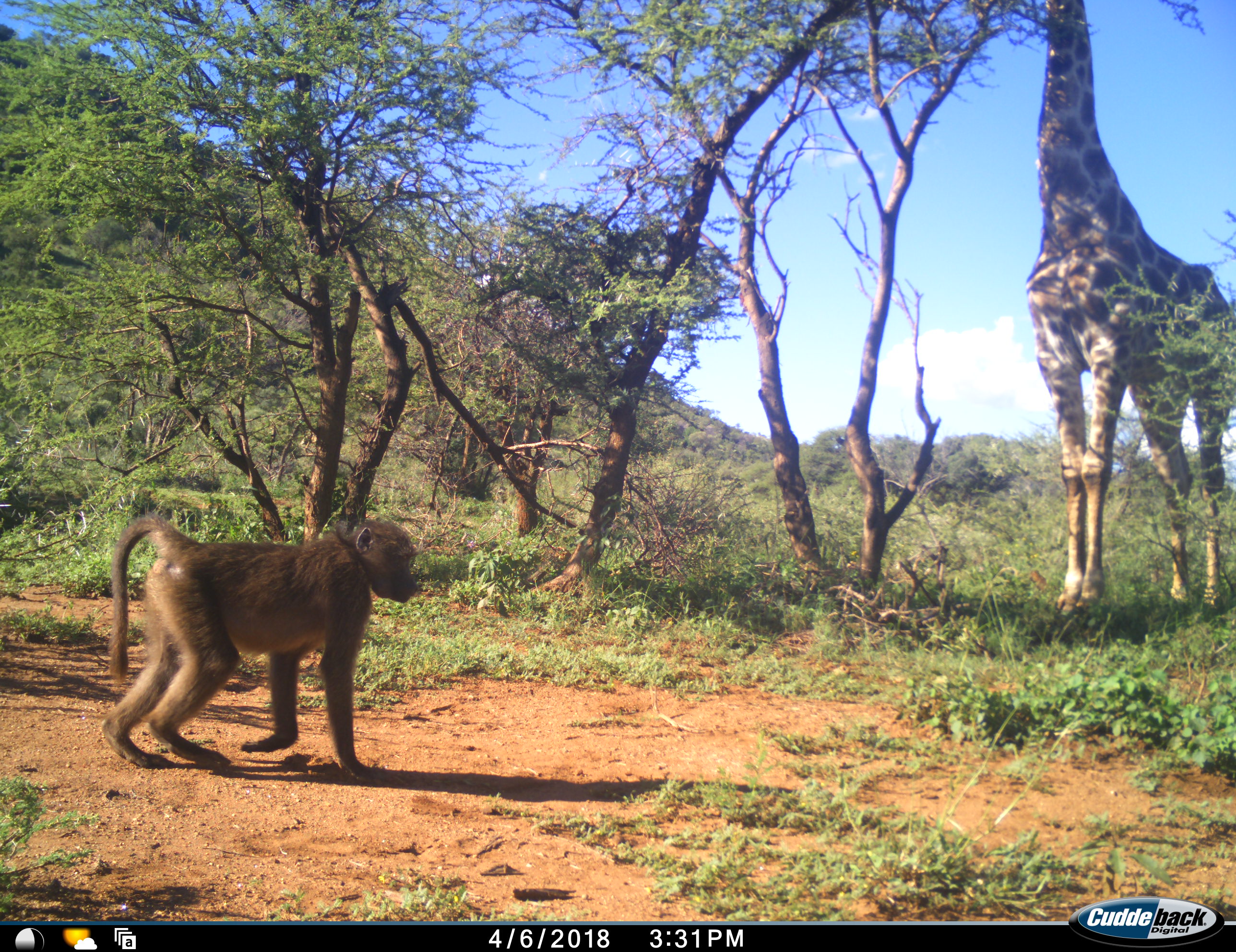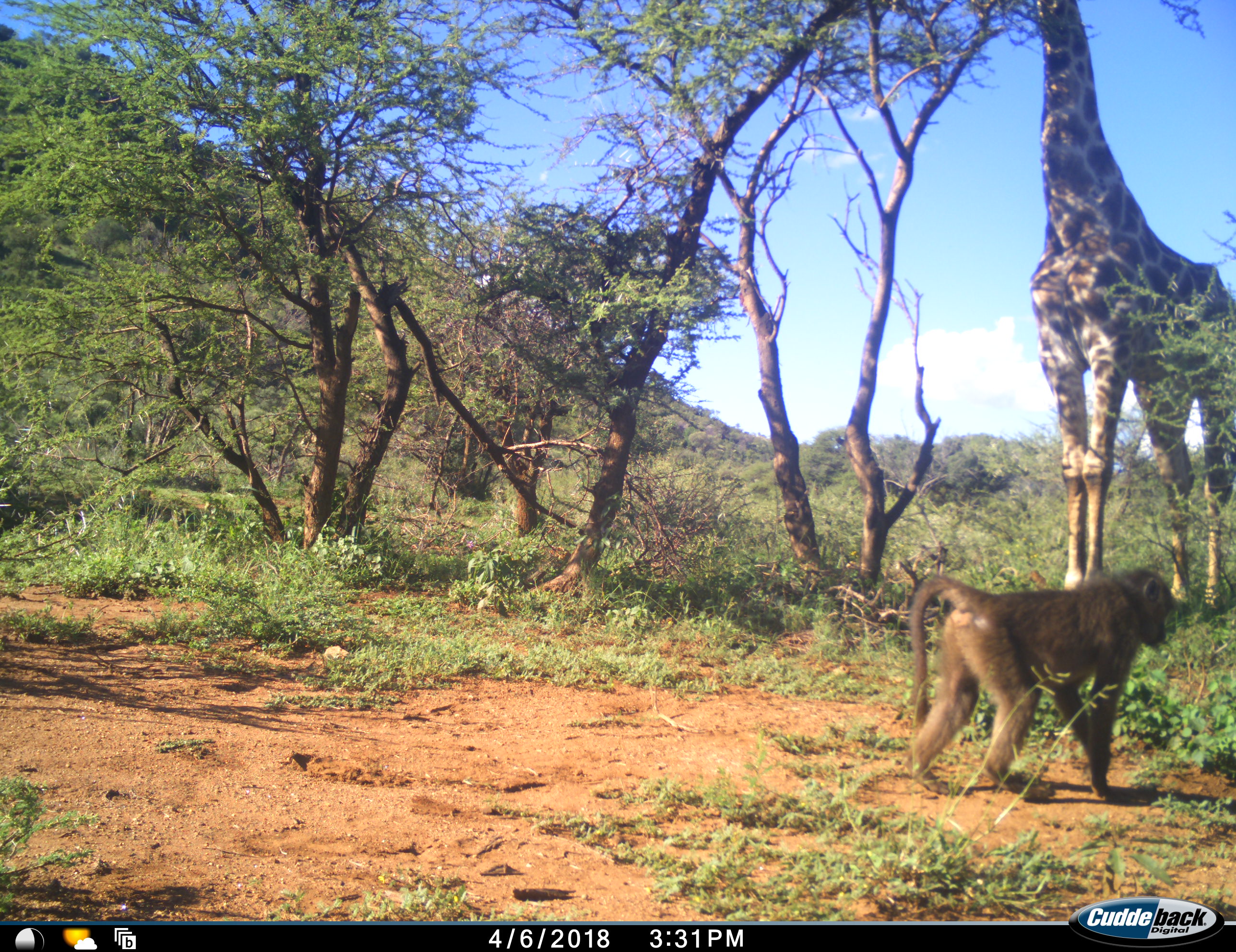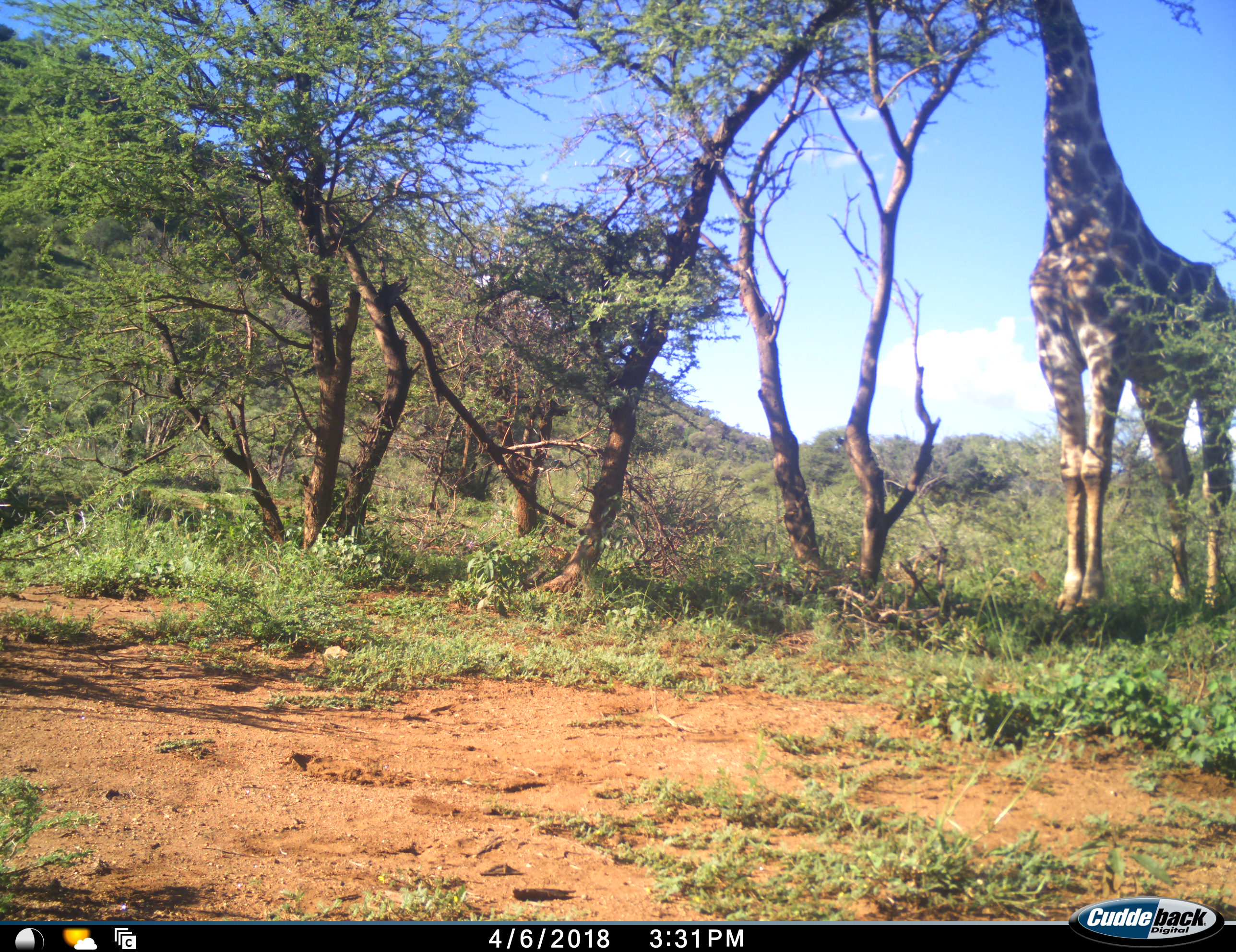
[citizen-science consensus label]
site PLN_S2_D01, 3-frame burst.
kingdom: Animalia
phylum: Chordata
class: Mammalia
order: Primates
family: Cercopithecidae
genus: Papio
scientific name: Papio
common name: baboon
Baboon (Papio), count 1. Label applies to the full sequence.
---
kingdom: Animalia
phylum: Chordata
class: Mammalia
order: Artiodactyla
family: Giraffidae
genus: Giraffa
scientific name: Giraffa camelopardalis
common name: giraffe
Giraffe (Giraffa camelopardalis), count 1. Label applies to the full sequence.